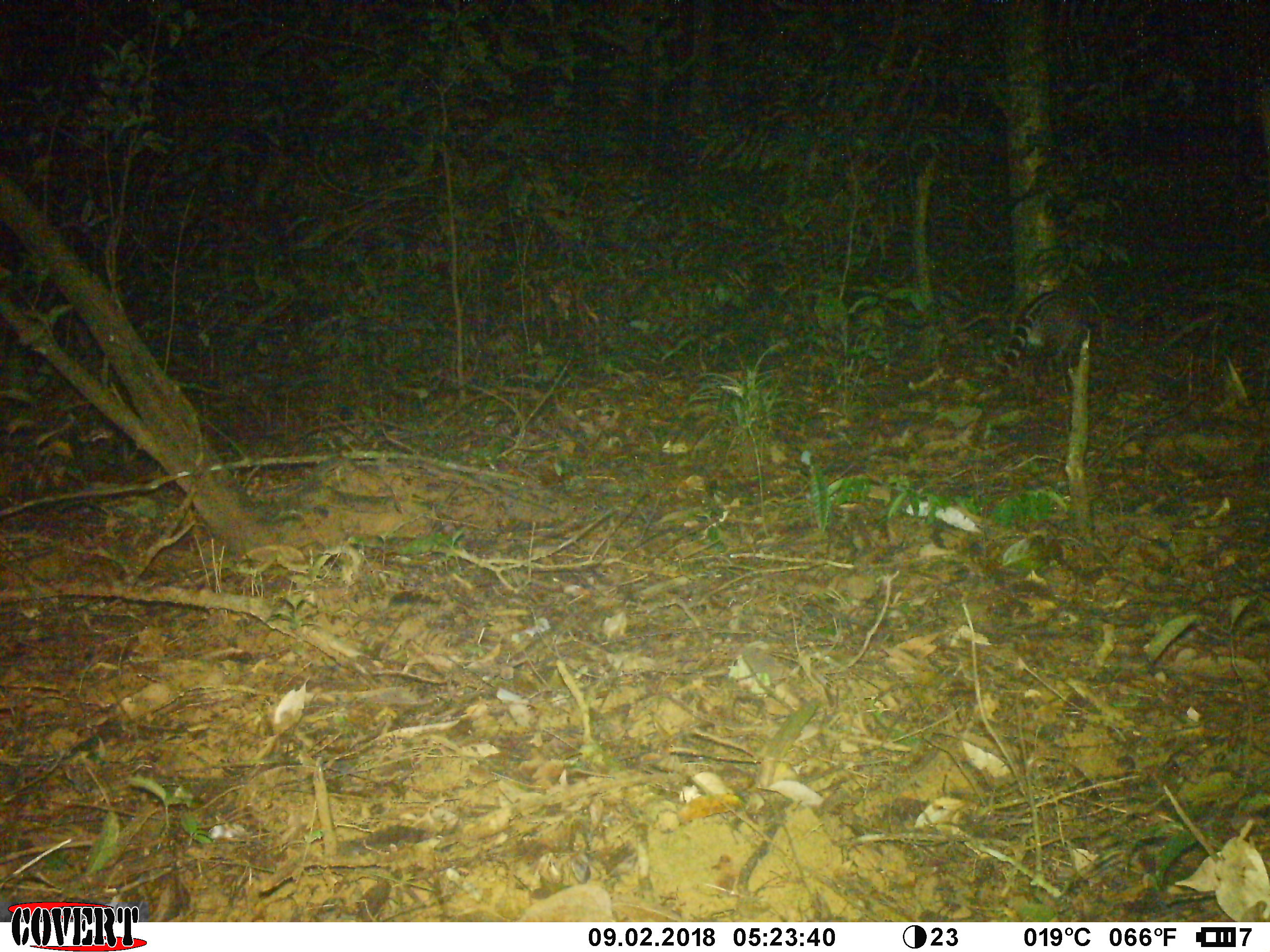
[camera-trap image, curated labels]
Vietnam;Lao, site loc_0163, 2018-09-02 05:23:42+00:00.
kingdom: Animalia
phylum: Chordata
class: Mammalia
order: Carnivora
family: Viverridae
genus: Viverra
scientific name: Viverra zibetha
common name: large indian civet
Large indian civet (Viverra zibetha). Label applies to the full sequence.